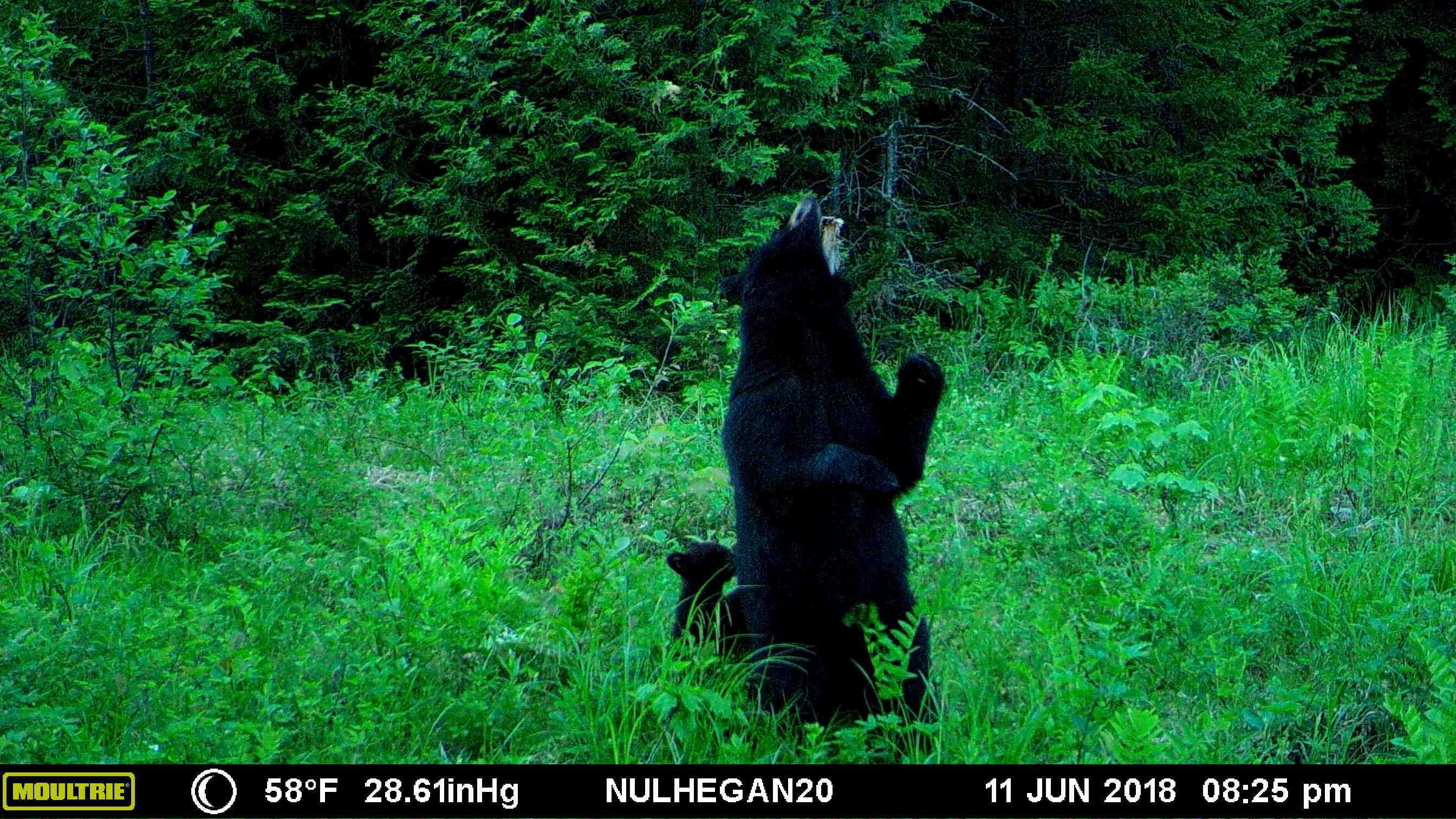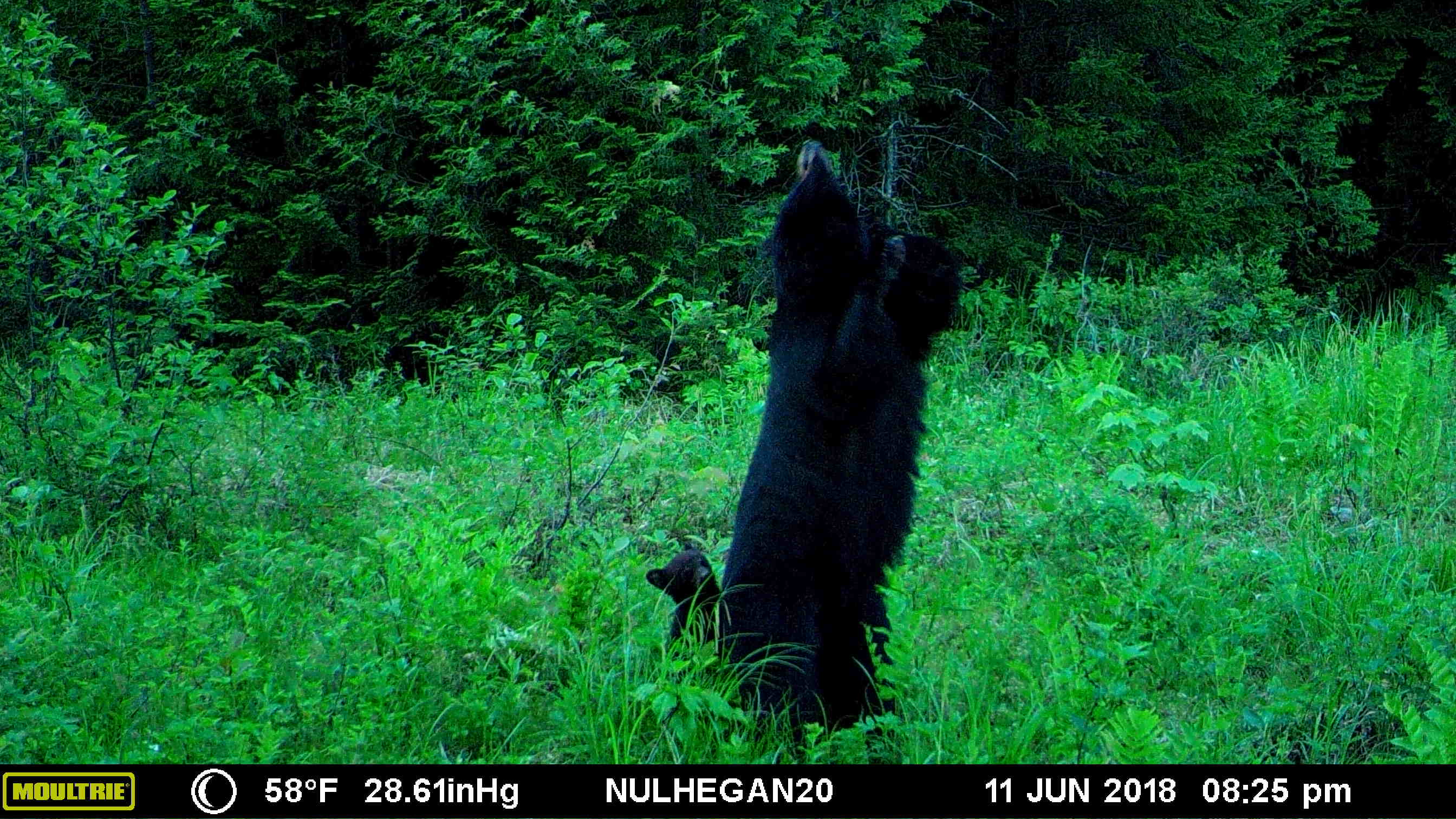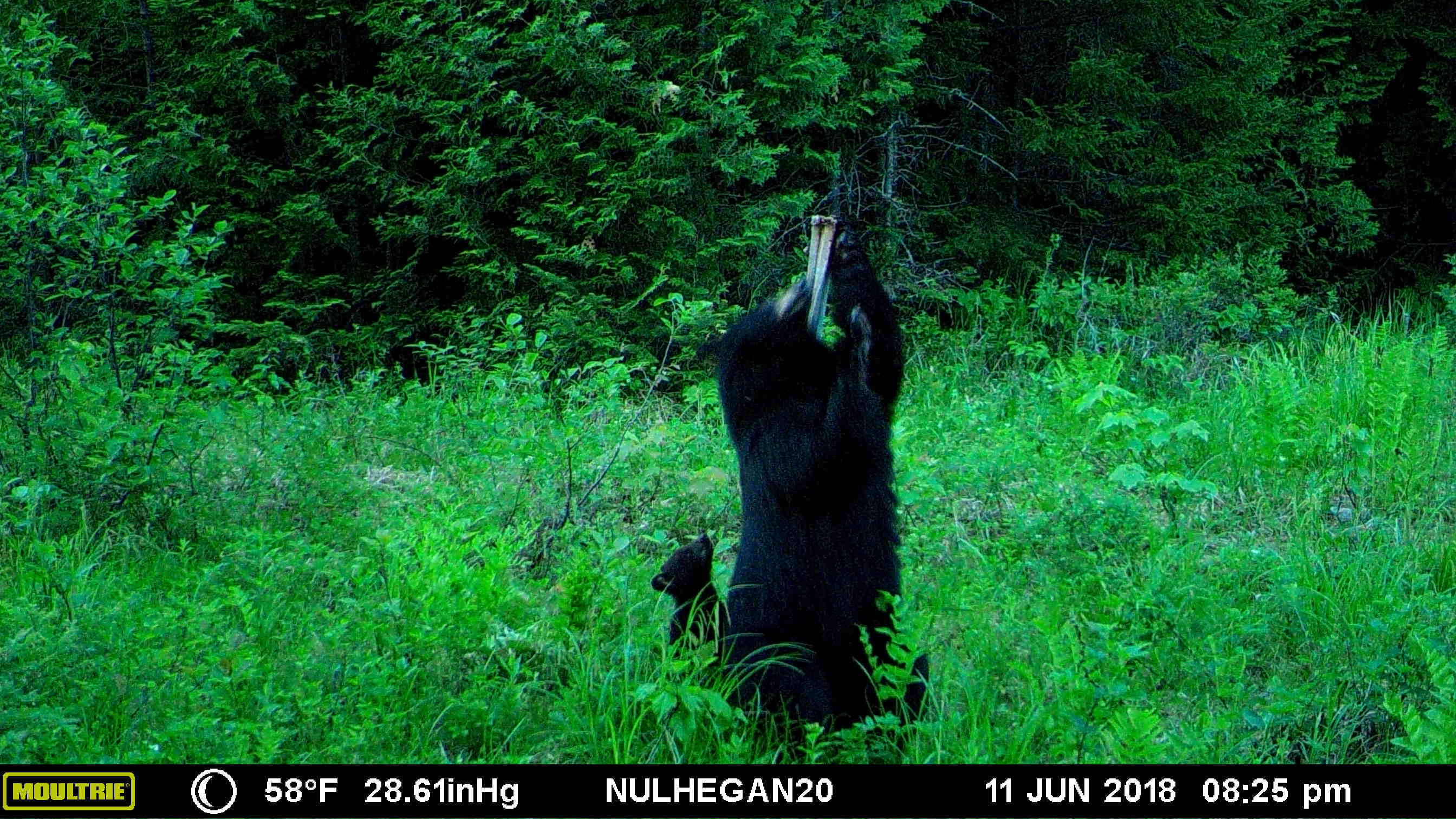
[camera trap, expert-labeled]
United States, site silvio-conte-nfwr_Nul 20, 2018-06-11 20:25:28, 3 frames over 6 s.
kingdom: Animalia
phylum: Chordata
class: Mammalia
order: Carnivora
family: Ursidae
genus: Ursus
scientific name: Ursus americanus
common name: black bear